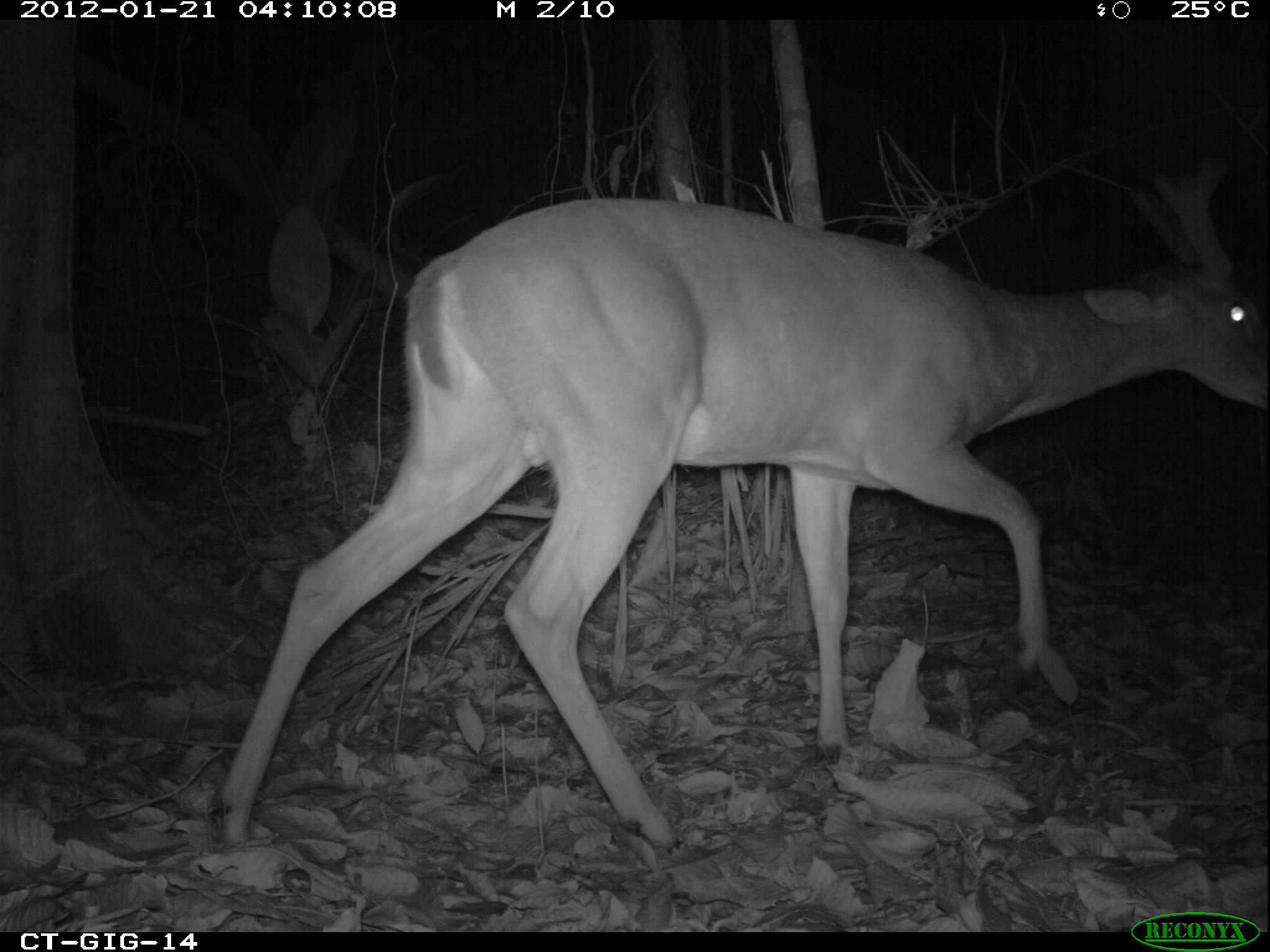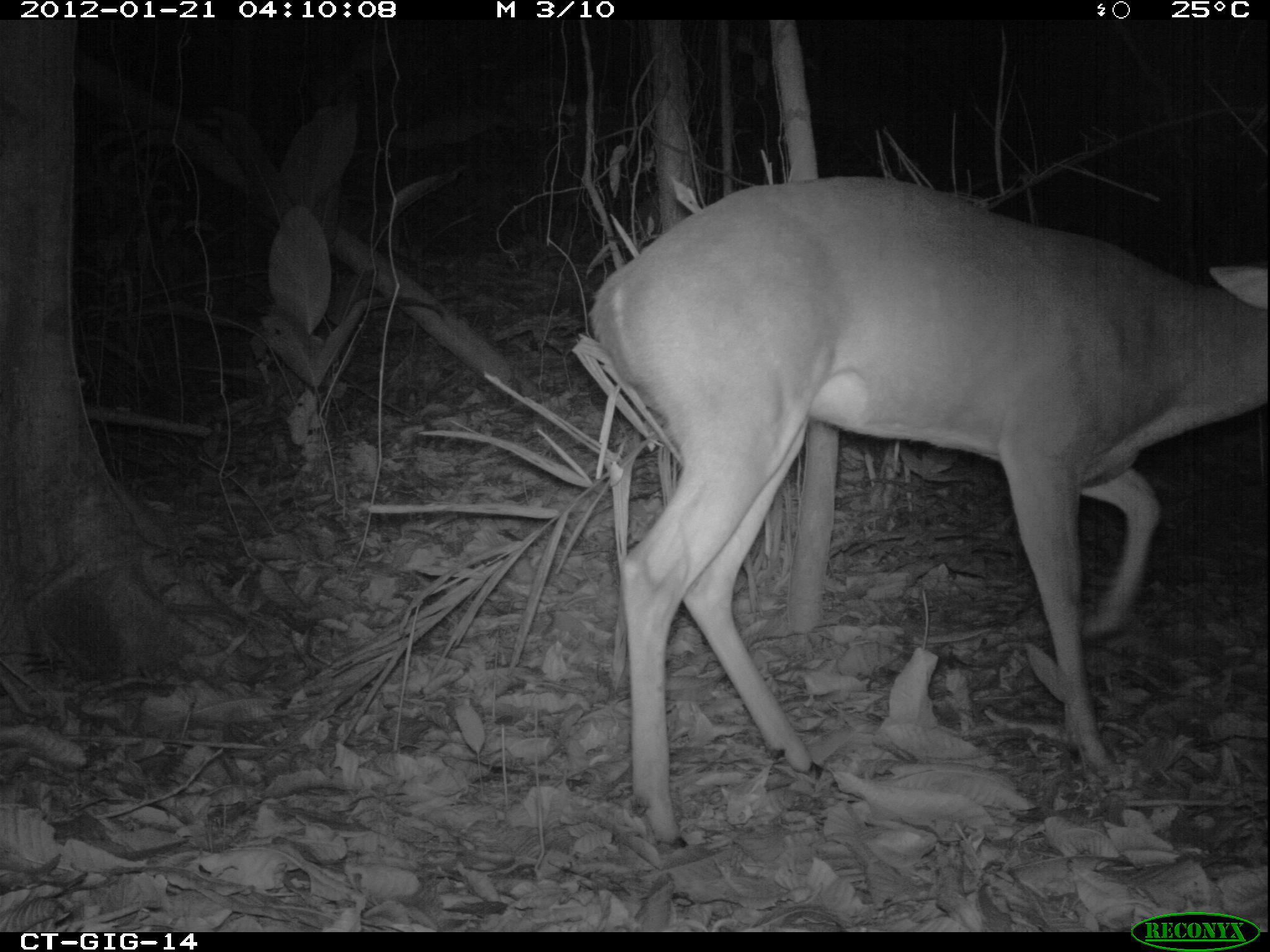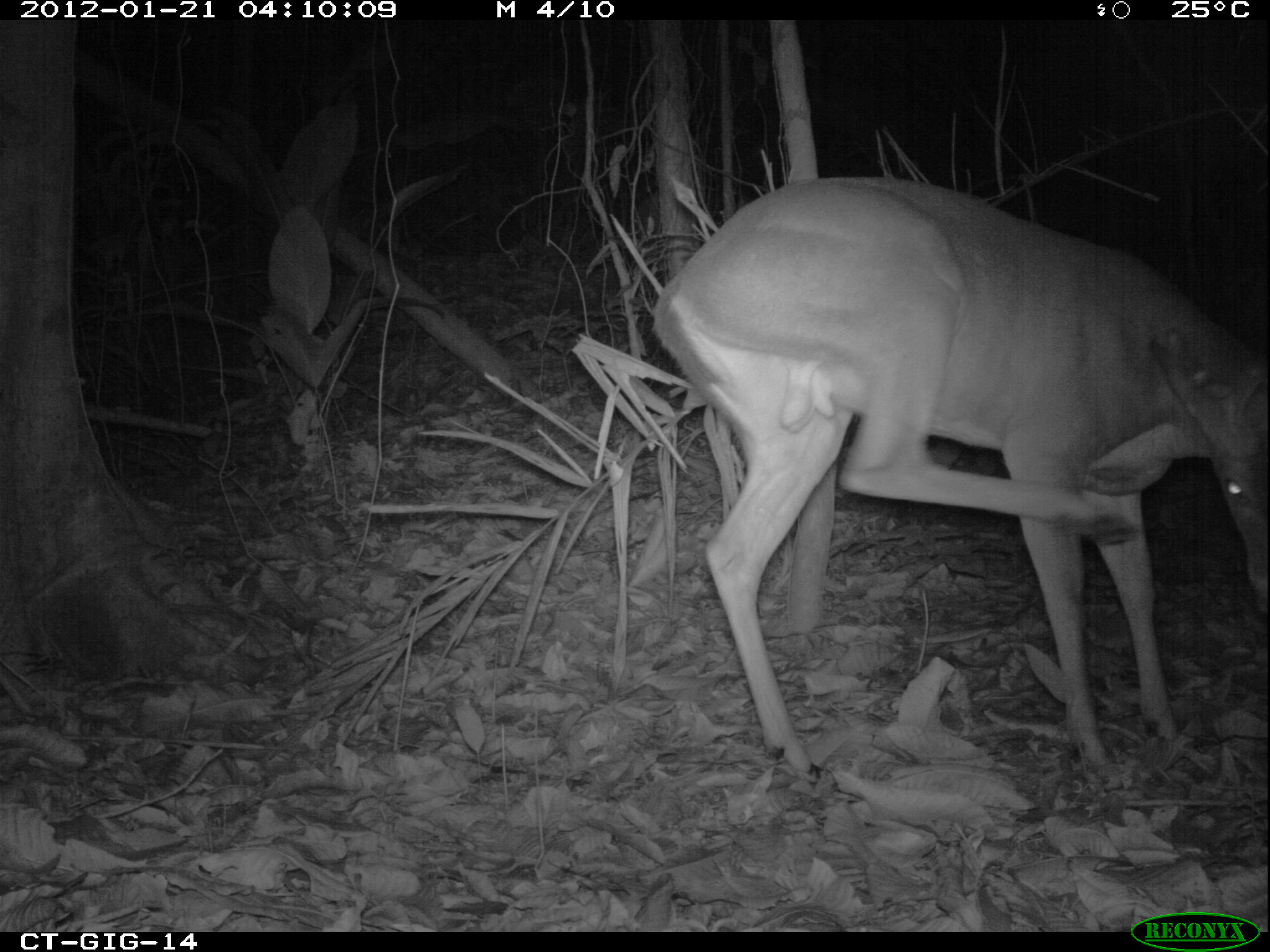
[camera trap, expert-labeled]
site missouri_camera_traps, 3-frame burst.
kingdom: Animalia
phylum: Chordata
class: Mammalia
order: Artiodactyla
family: Cervidae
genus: Odocoileus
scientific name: Odocoileus virginianus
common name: white-tailed deer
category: white tailed deer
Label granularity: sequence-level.